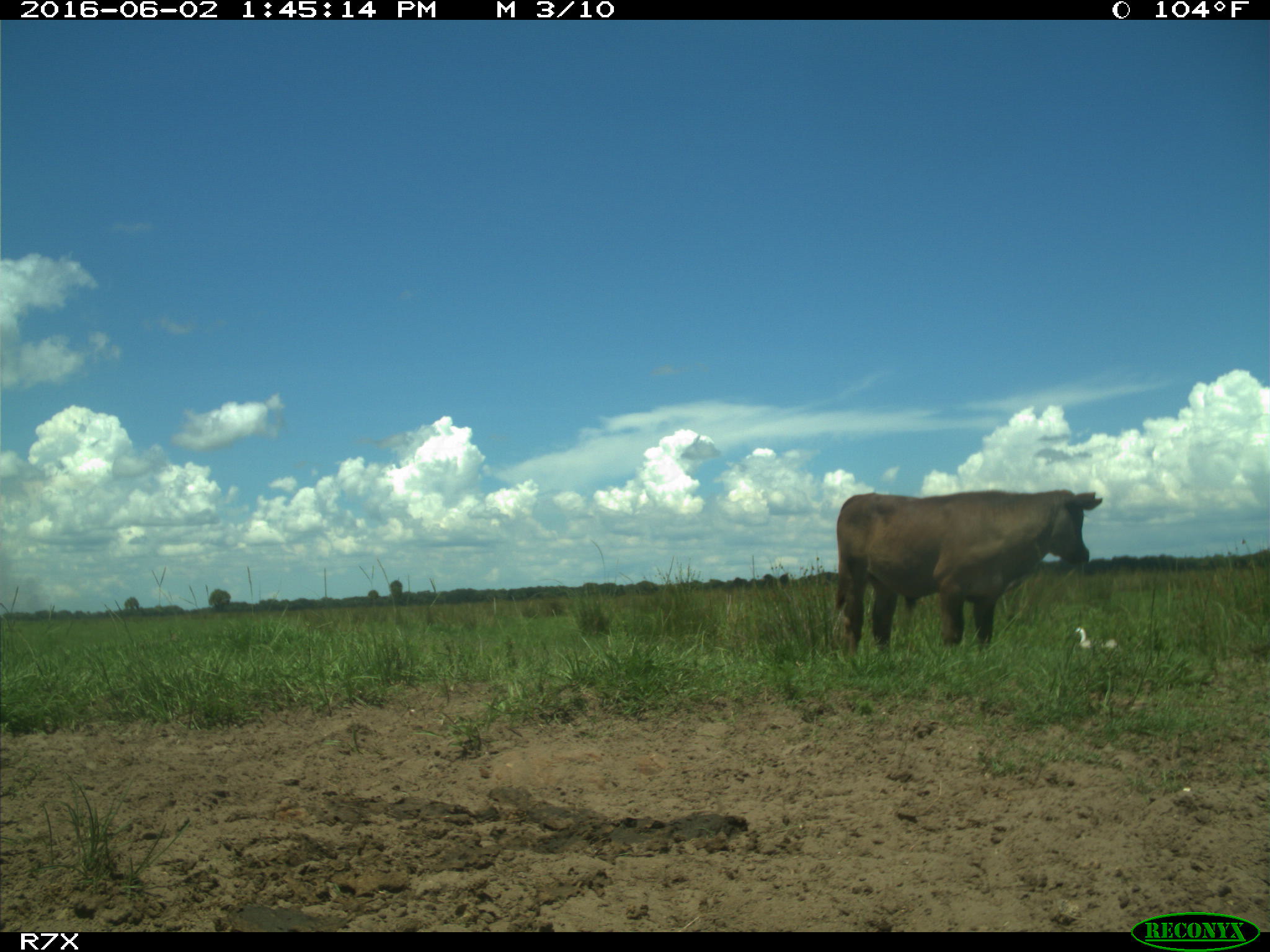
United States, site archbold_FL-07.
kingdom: Animalia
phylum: Chordata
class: Mammalia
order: Artiodactyla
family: Bovidae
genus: Bos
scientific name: Bos taurus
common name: domestic cow